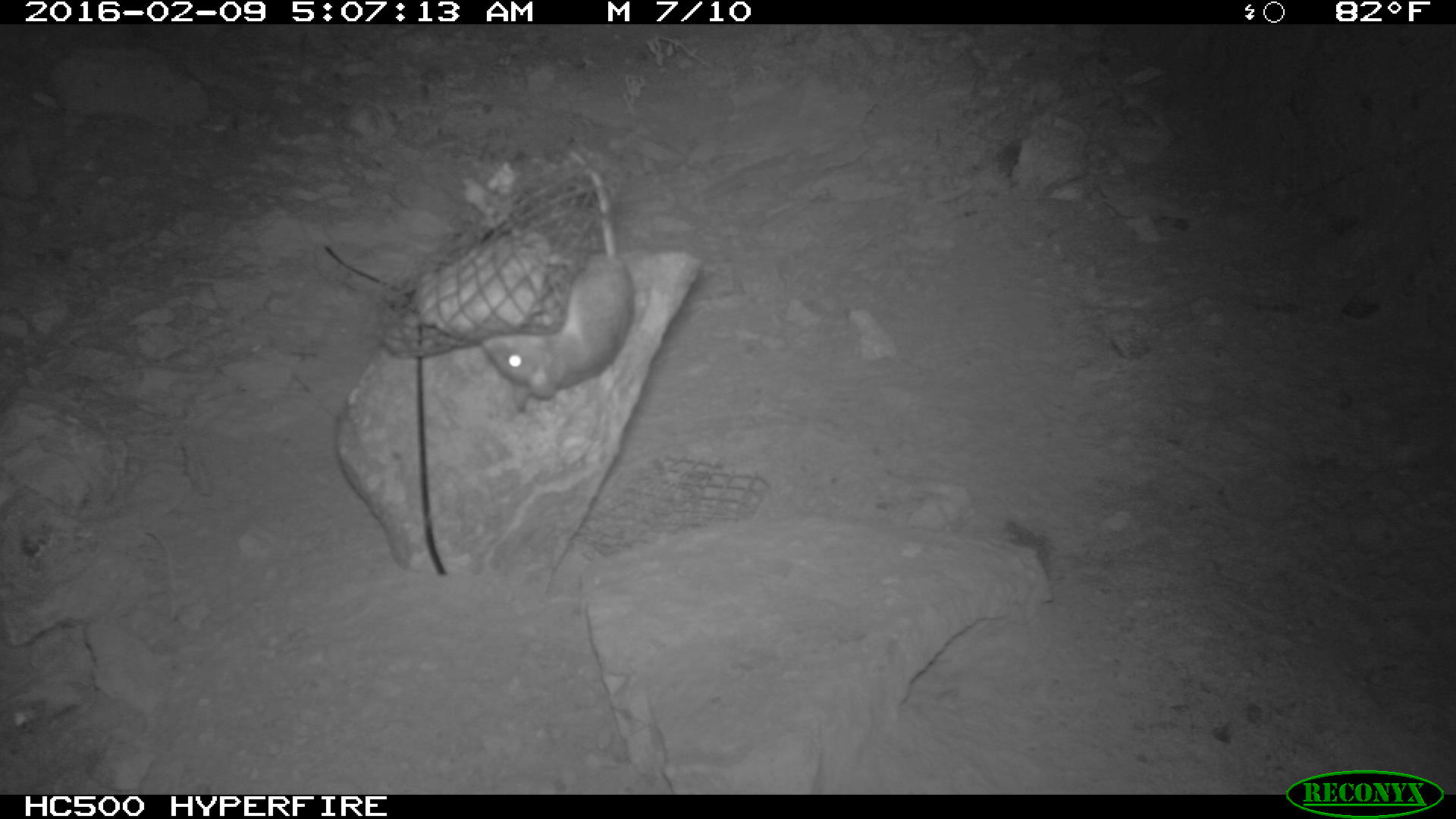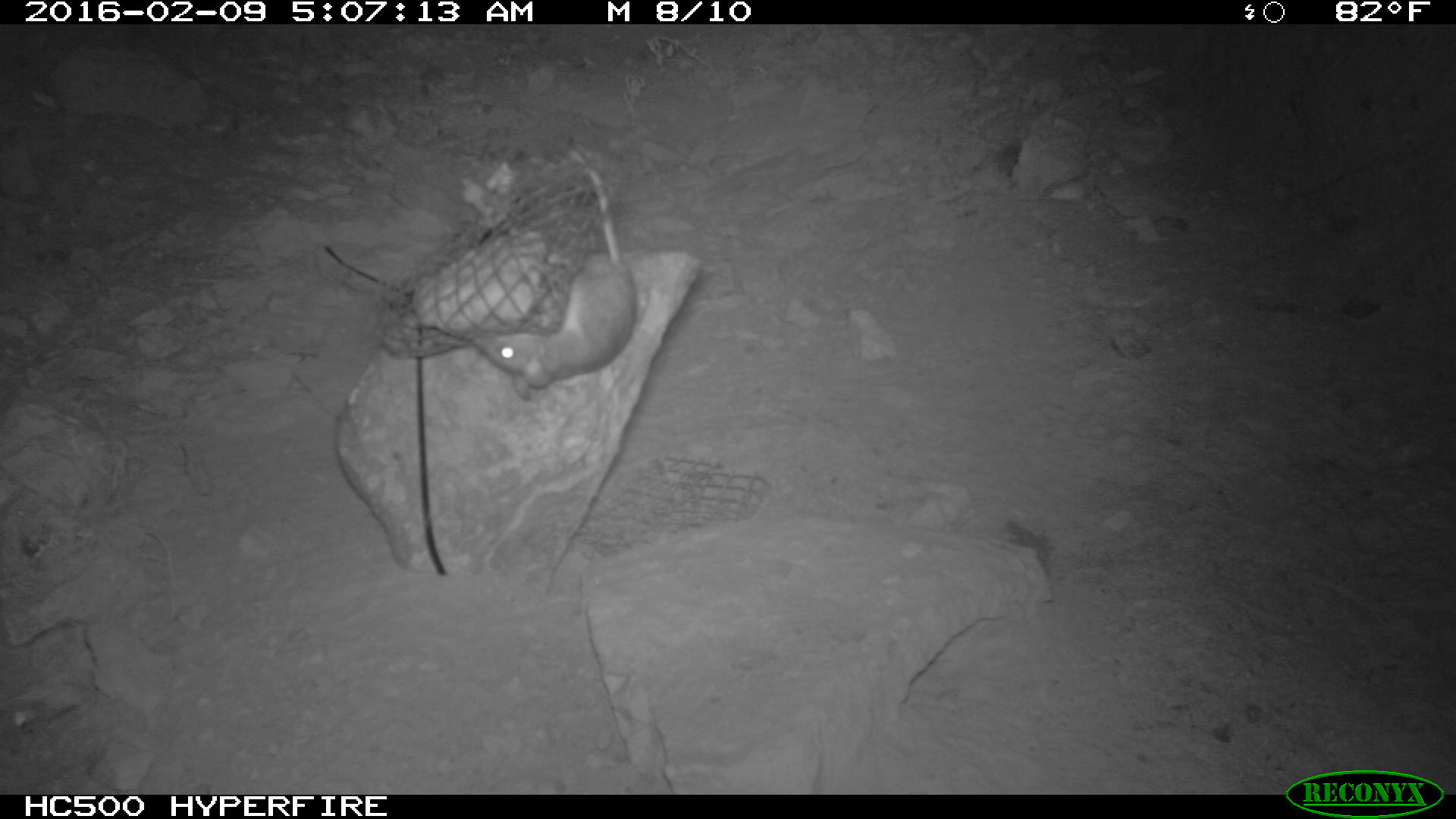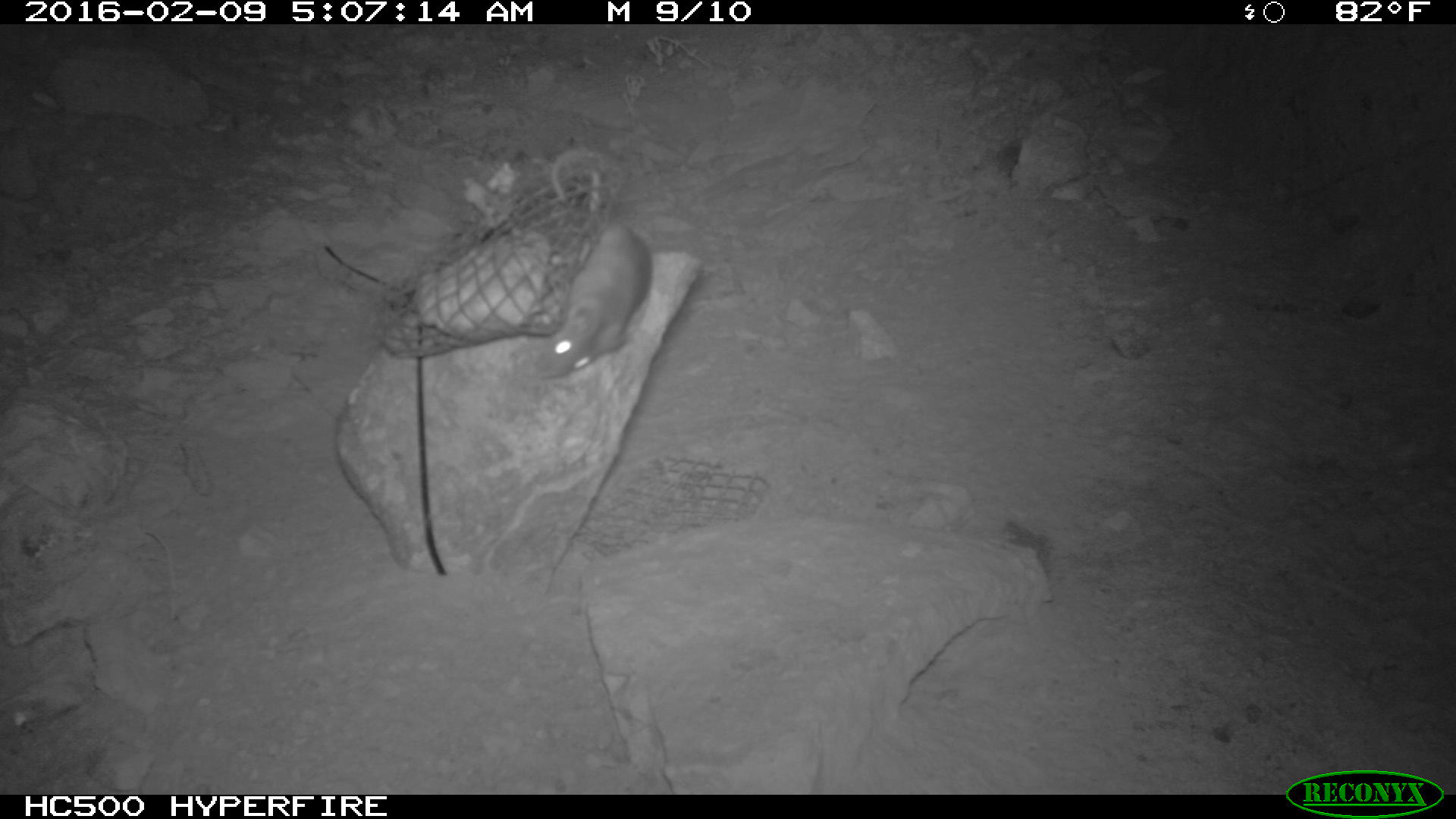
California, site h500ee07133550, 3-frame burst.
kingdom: Animalia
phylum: Chordata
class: Mammalia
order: Rodentia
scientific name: Rodentia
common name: rodent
Rodent (Rodentia).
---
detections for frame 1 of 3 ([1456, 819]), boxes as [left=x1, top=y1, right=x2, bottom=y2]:
rodent: [left=482, top=145, right=634, bottom=396]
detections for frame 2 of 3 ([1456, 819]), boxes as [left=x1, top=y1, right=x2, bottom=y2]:
rodent: [left=473, top=140, right=635, bottom=403]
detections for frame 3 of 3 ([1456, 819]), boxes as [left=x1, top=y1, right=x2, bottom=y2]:
rodent: [left=533, top=221, right=650, bottom=378]